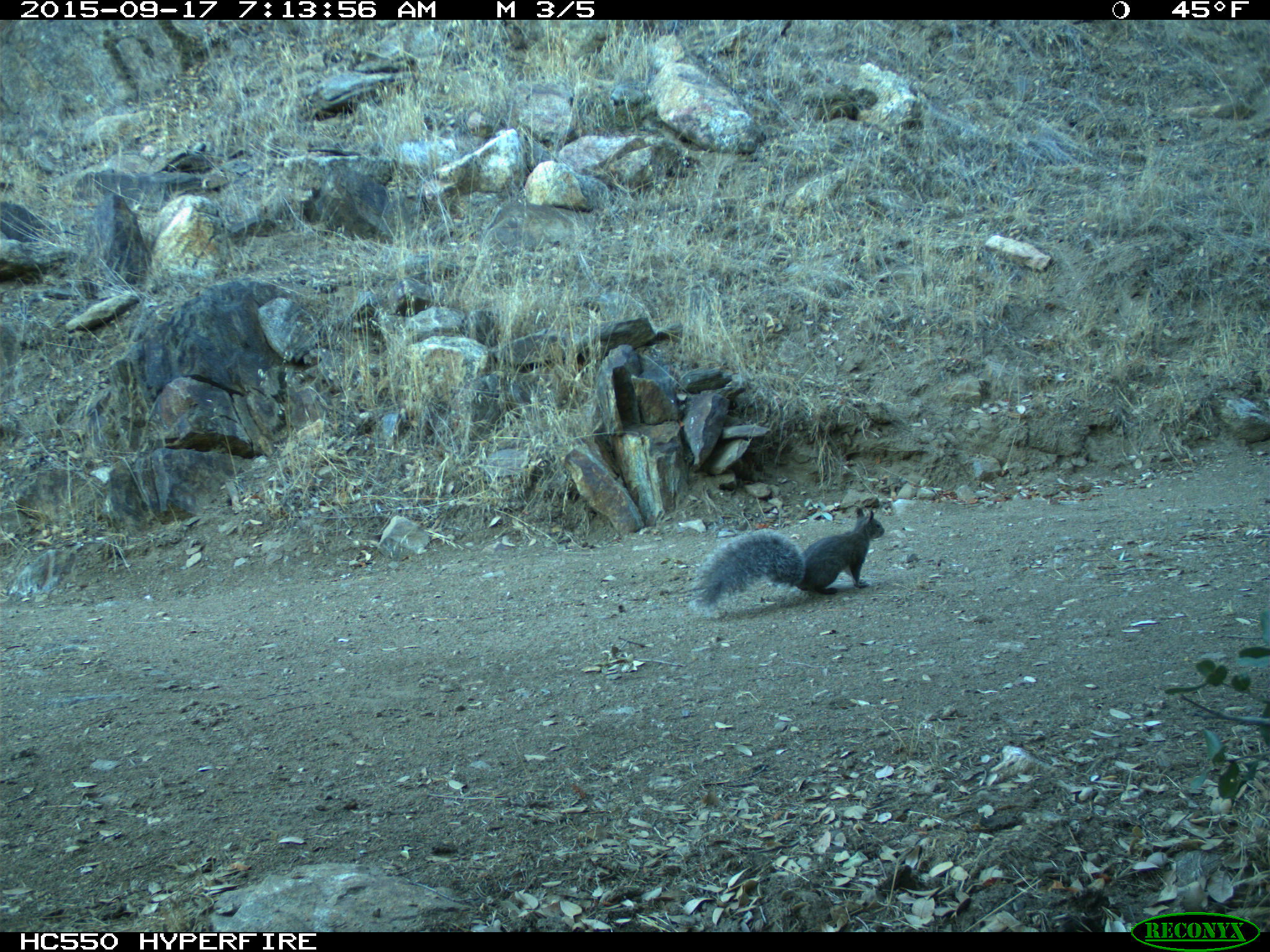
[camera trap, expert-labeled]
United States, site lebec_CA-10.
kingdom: Animalia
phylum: Chordata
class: Mammalia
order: Rodentia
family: Sciuridae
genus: Sciurus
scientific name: Sciurus carolinensis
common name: eastern gray squirrel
Sciurus carolinensis (eastern gray squirrel).